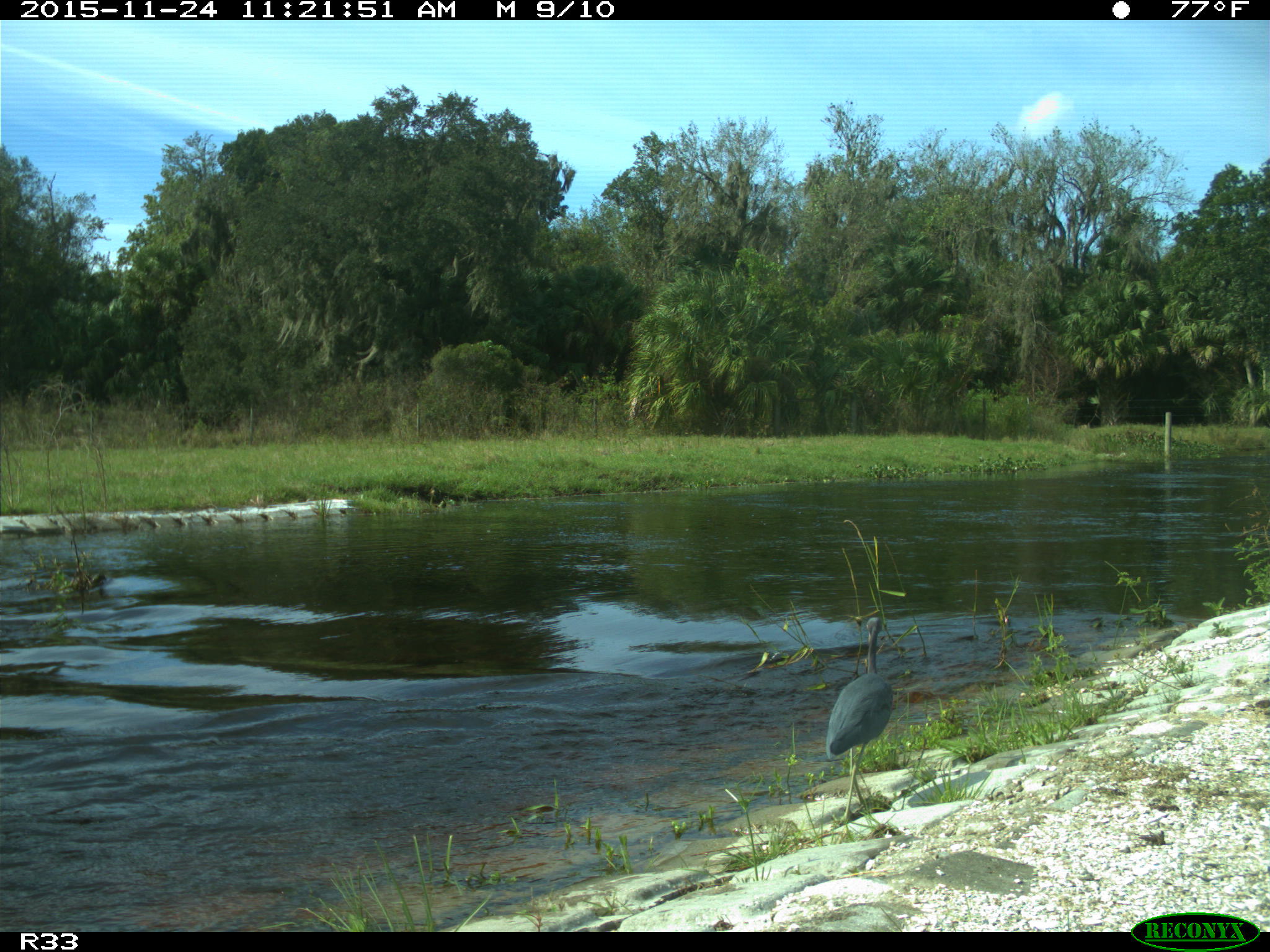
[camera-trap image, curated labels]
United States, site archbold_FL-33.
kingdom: Animalia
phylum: Chordata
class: Aves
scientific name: Aves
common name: birds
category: unidentified bird